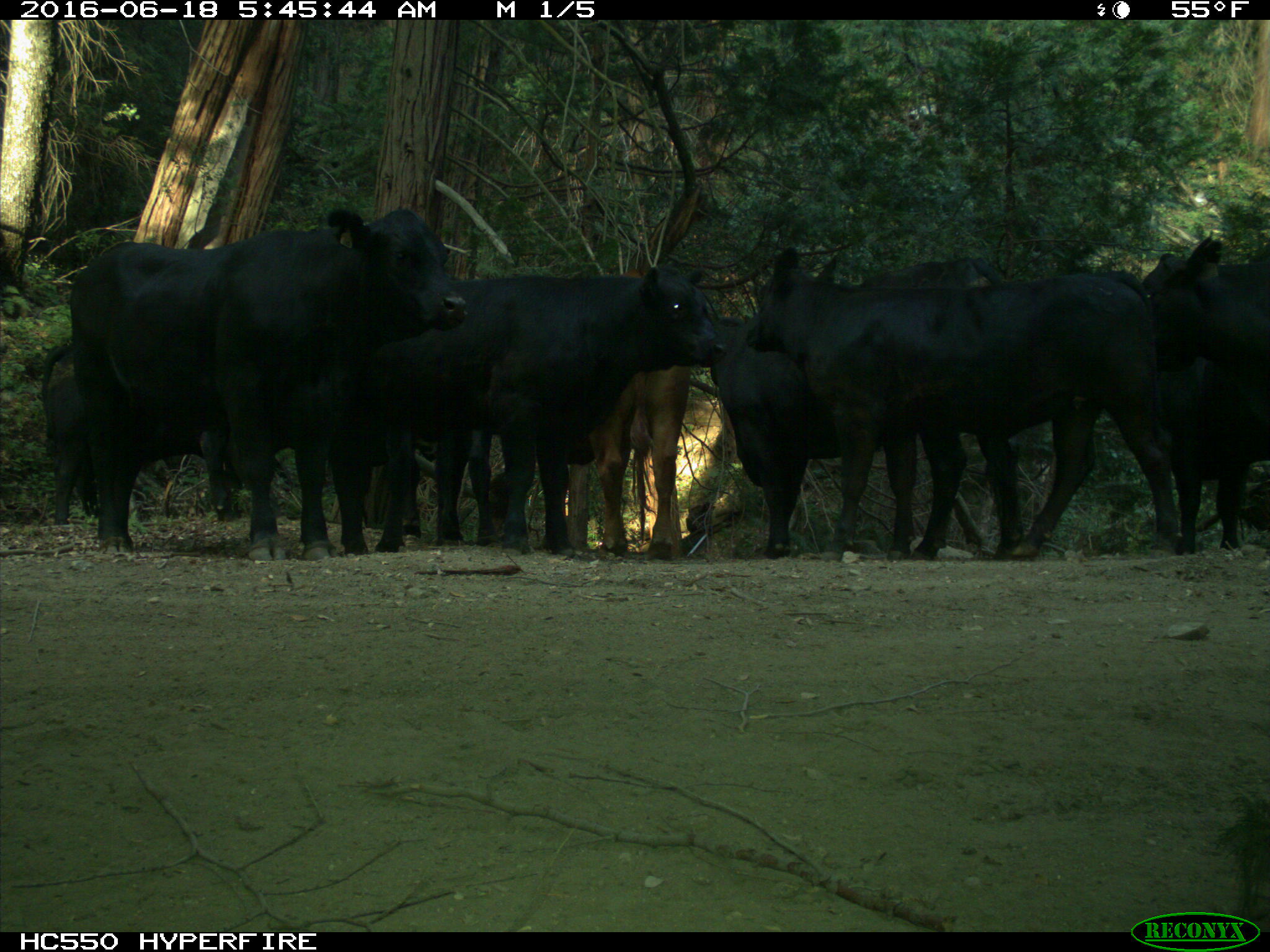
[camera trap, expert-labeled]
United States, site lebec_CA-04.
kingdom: Animalia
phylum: Chordata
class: Mammalia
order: Artiodactyla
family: Bovidae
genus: Bos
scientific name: Bos taurus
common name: domestic cow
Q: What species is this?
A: Bos taurus (domestic cow).